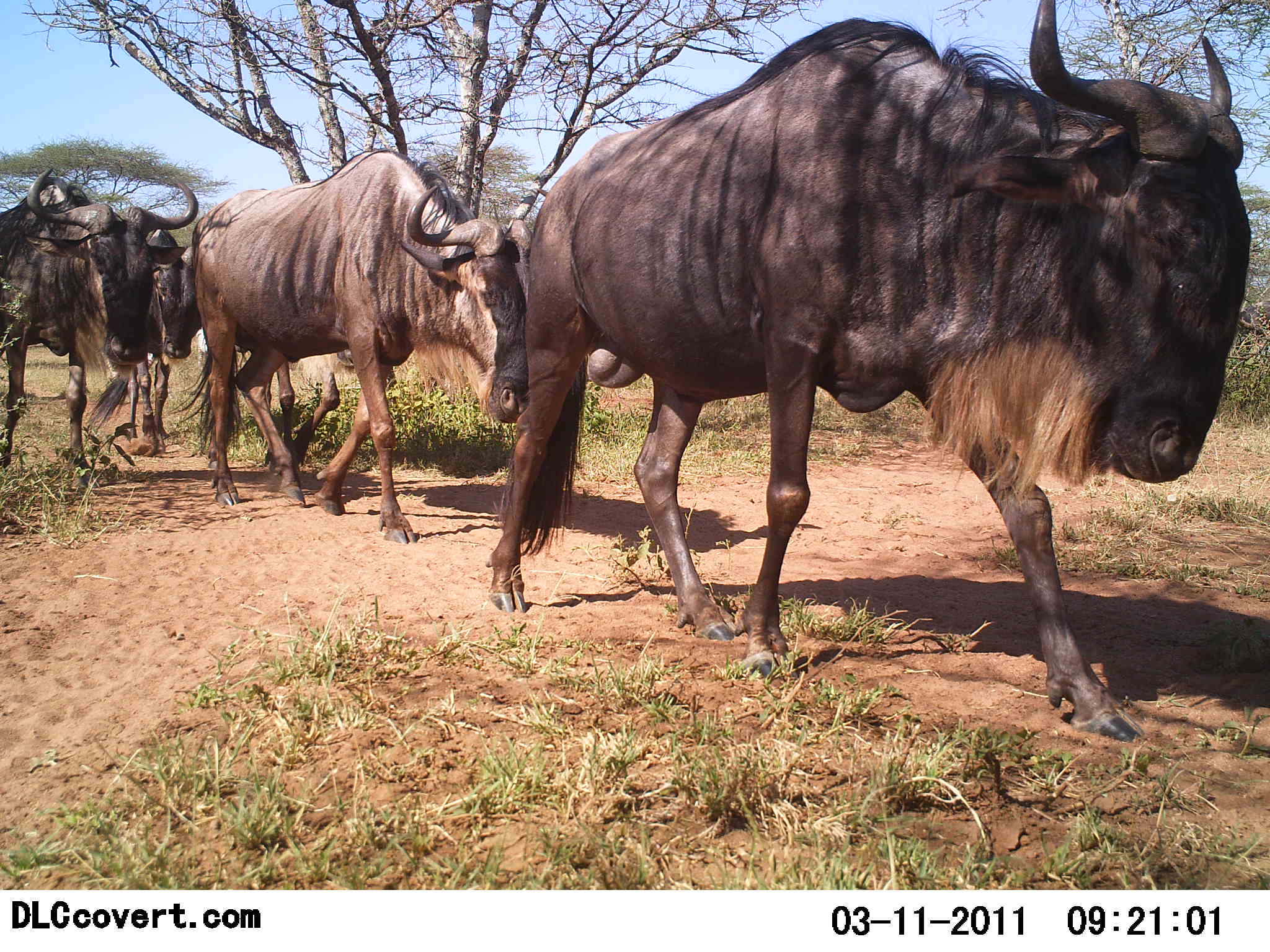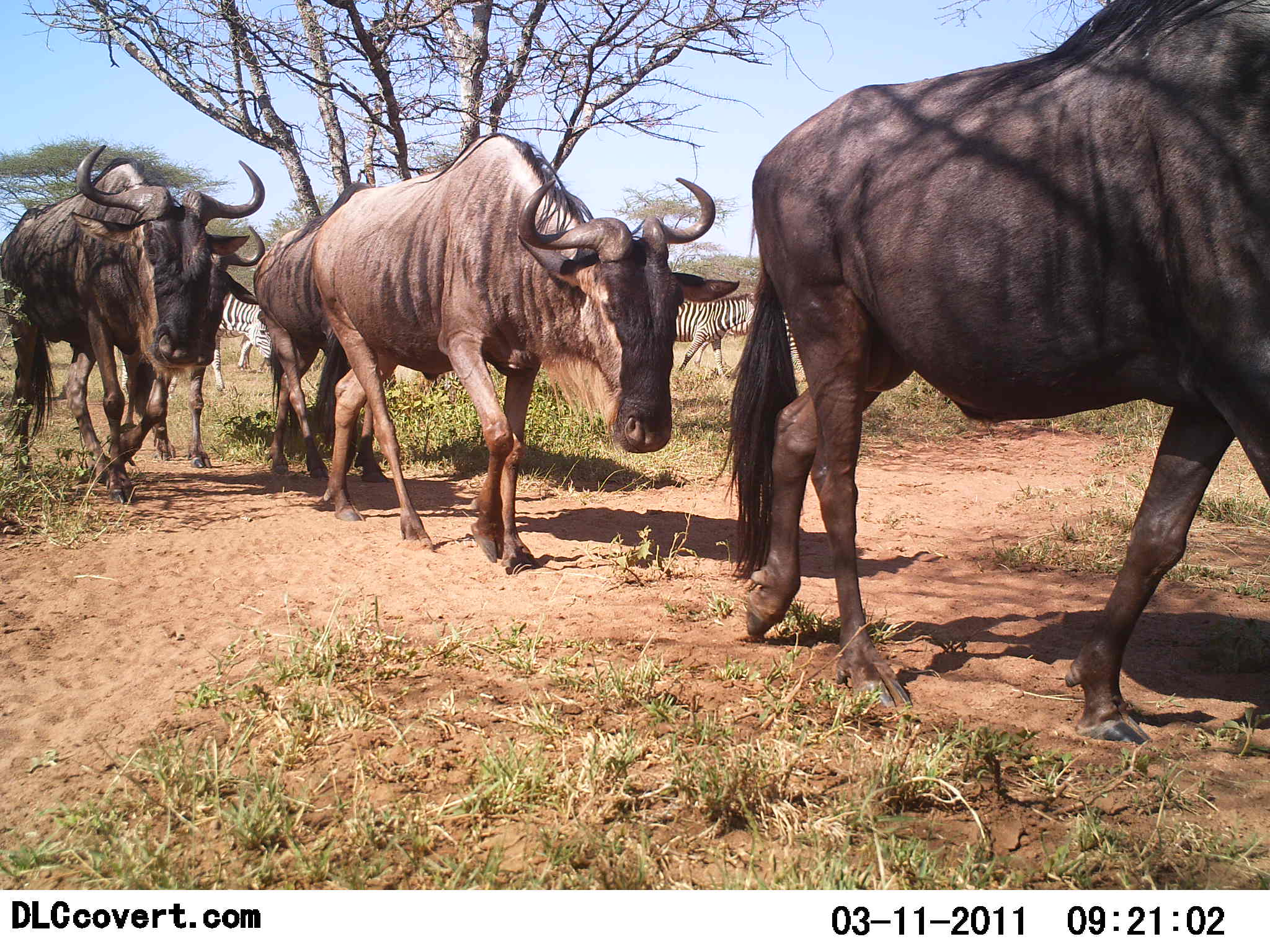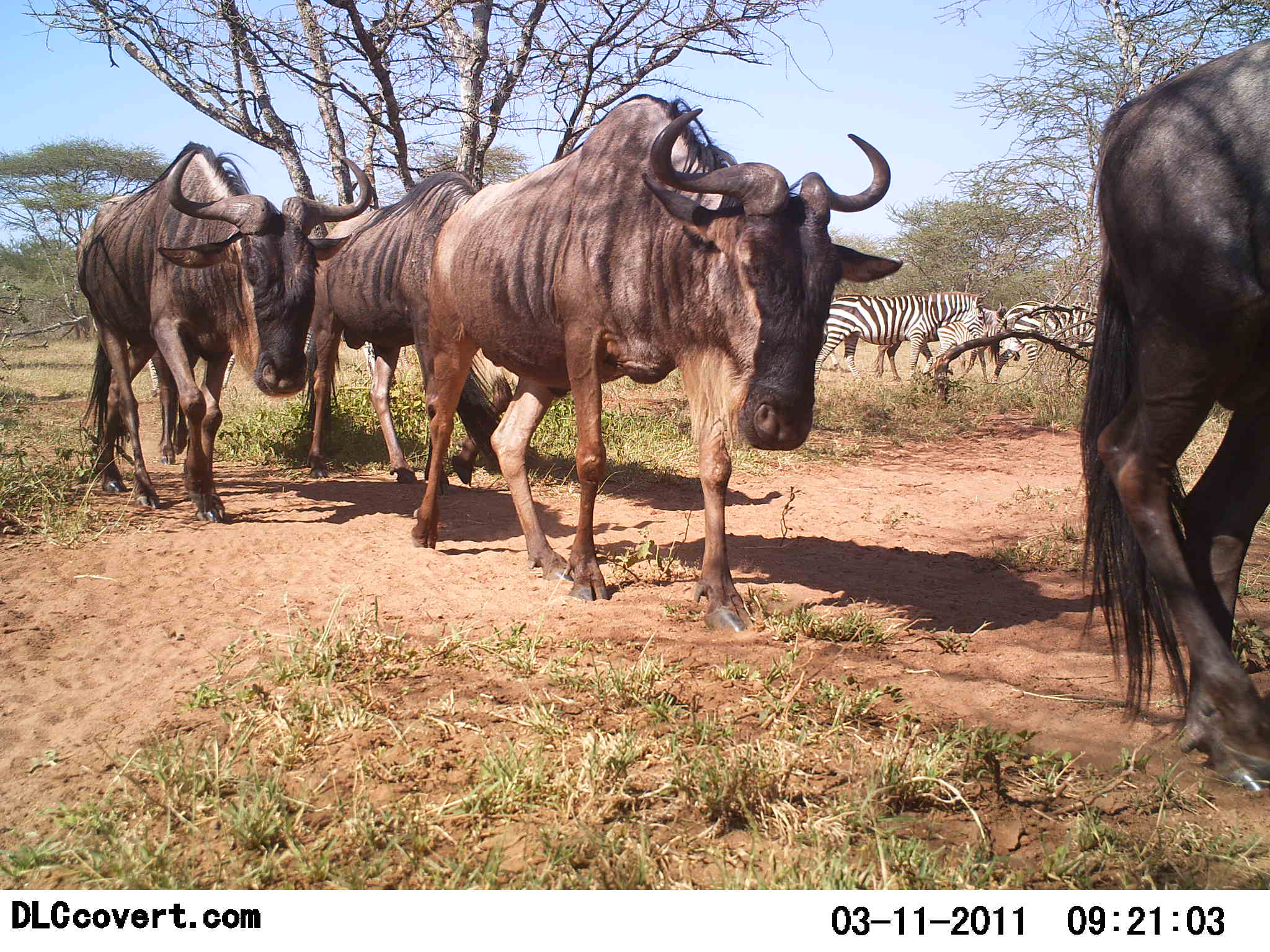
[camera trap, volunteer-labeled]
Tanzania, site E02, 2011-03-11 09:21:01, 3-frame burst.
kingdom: Animalia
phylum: Chordata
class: Mammalia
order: Artiodactyla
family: Bovidae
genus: Connochaetes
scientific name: Connochaetes taurinus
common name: blue wildebeest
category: wildebeest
Wildebeest (blue wildebeest) (Connochaetes taurinus), count 4. Behavior (volunteer vote fractions): standing 0%, resting 0%, moving 100%, interacting 0%. Young present (vote fraction): 0%. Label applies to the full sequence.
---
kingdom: Animalia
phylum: Chordata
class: Mammalia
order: Perissodactyla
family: Equidae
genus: Equus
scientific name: Equus quagga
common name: plains zebra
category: zebra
Zebra (plains zebra) (Equus quagga), count 4. Behavior (volunteer vote fractions): standing 57%, resting 0%, moving 43%, interacting 0%. Young present (vote fraction): 0%. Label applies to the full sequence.